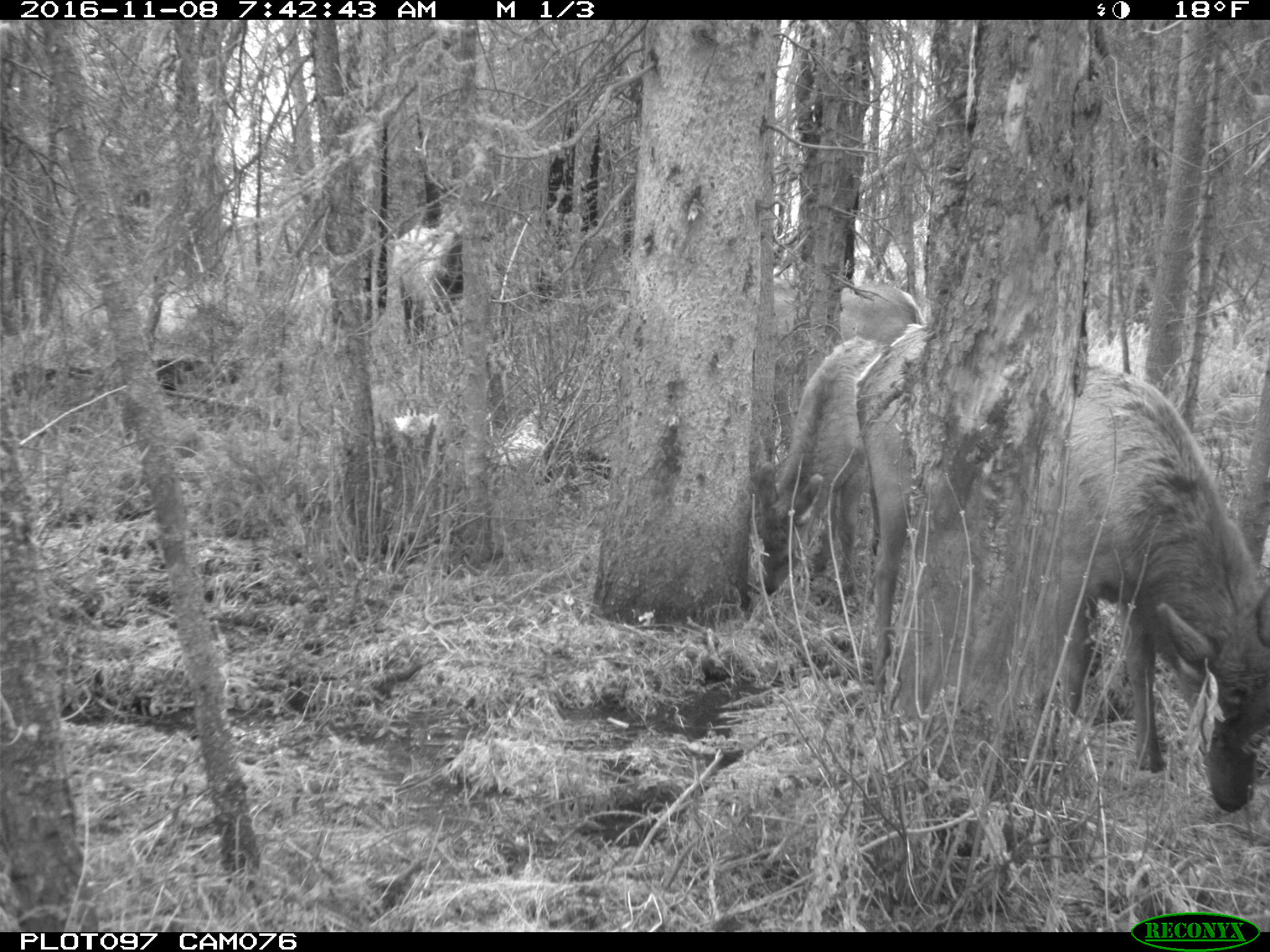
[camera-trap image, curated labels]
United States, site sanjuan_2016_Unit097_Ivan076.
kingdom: Animalia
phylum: Chordata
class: Mammalia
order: Artiodactyla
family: Cervidae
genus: Cervus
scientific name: Cervus elaphus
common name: red deer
Cervus elaphus (red deer).